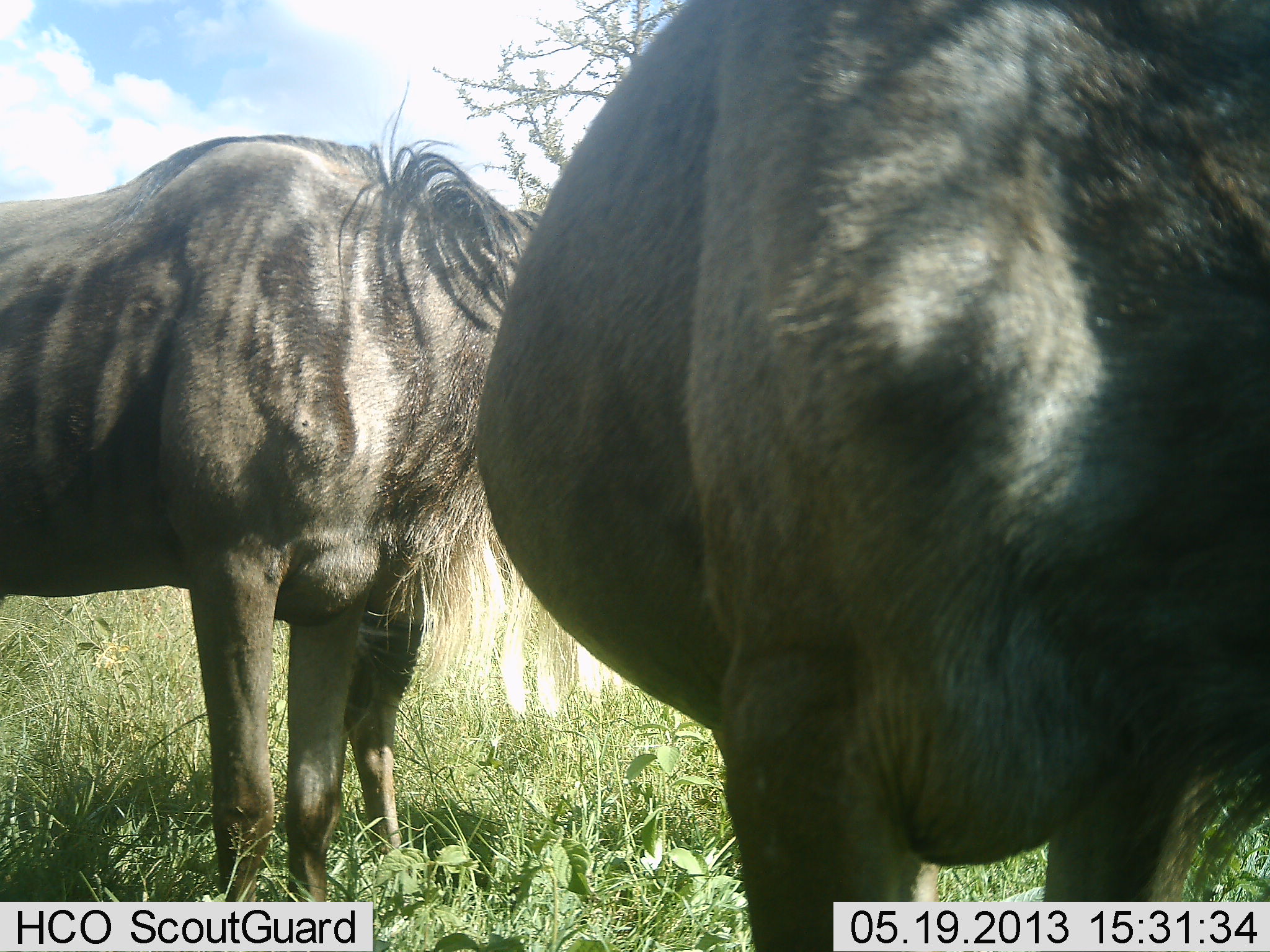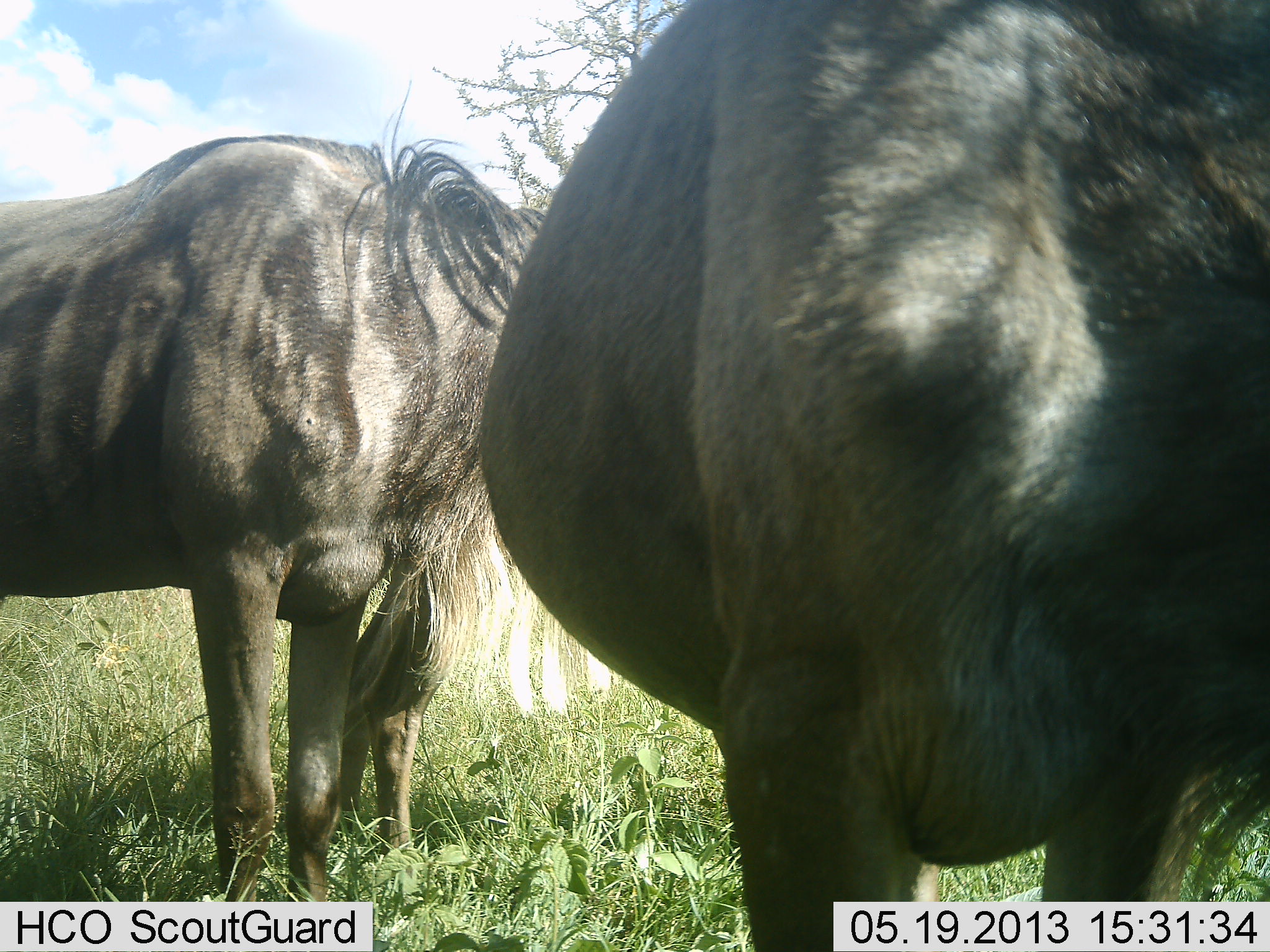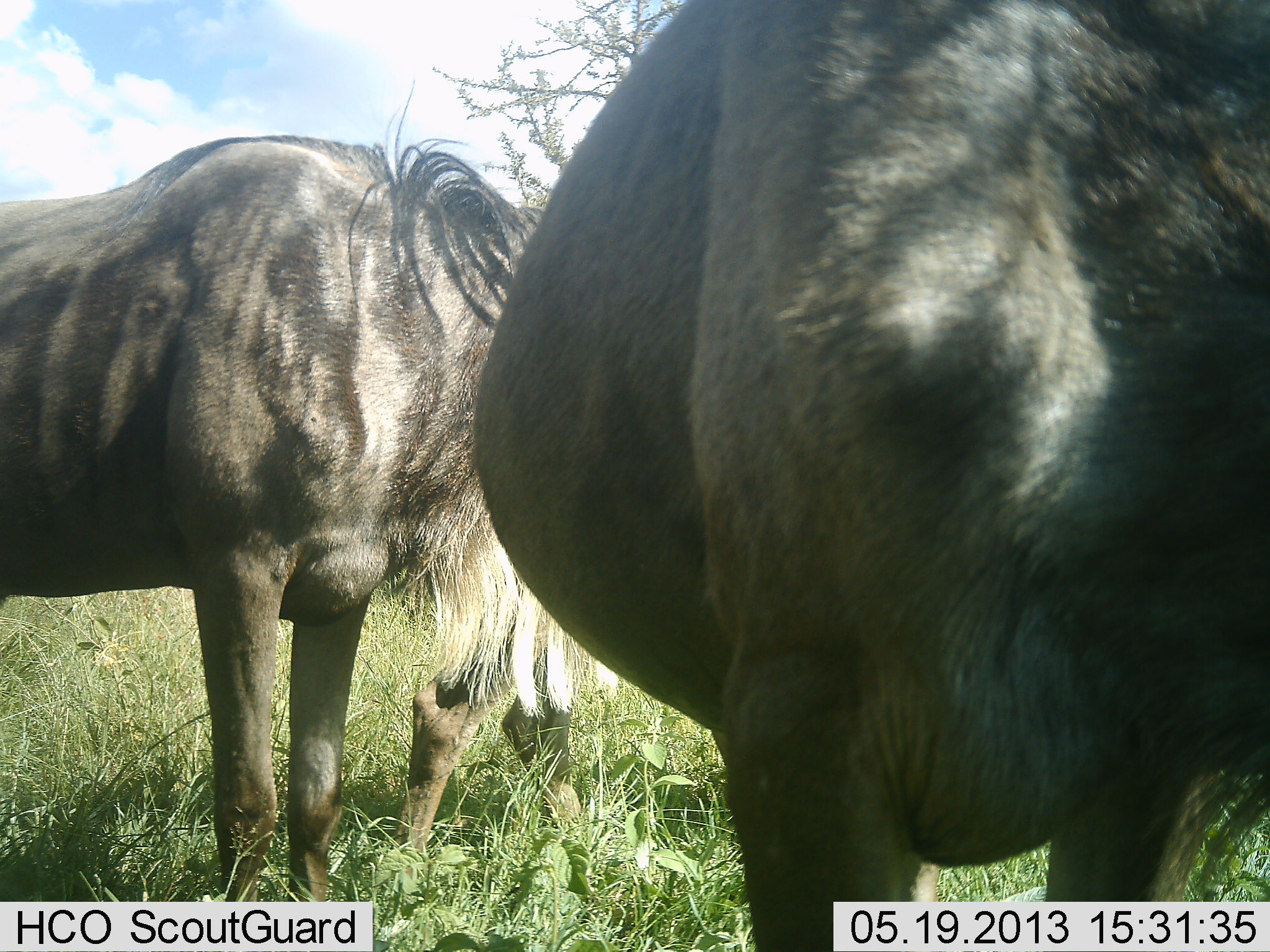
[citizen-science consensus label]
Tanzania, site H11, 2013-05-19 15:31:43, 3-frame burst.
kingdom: Animalia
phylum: Chordata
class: Mammalia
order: Artiodactyla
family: Bovidae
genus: Connochaetes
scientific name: Connochaetes taurinus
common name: blue wildebeest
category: wildebeest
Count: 3.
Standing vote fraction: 100%.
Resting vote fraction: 0%.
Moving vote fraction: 30%.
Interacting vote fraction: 0%.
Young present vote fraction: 0%.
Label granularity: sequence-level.